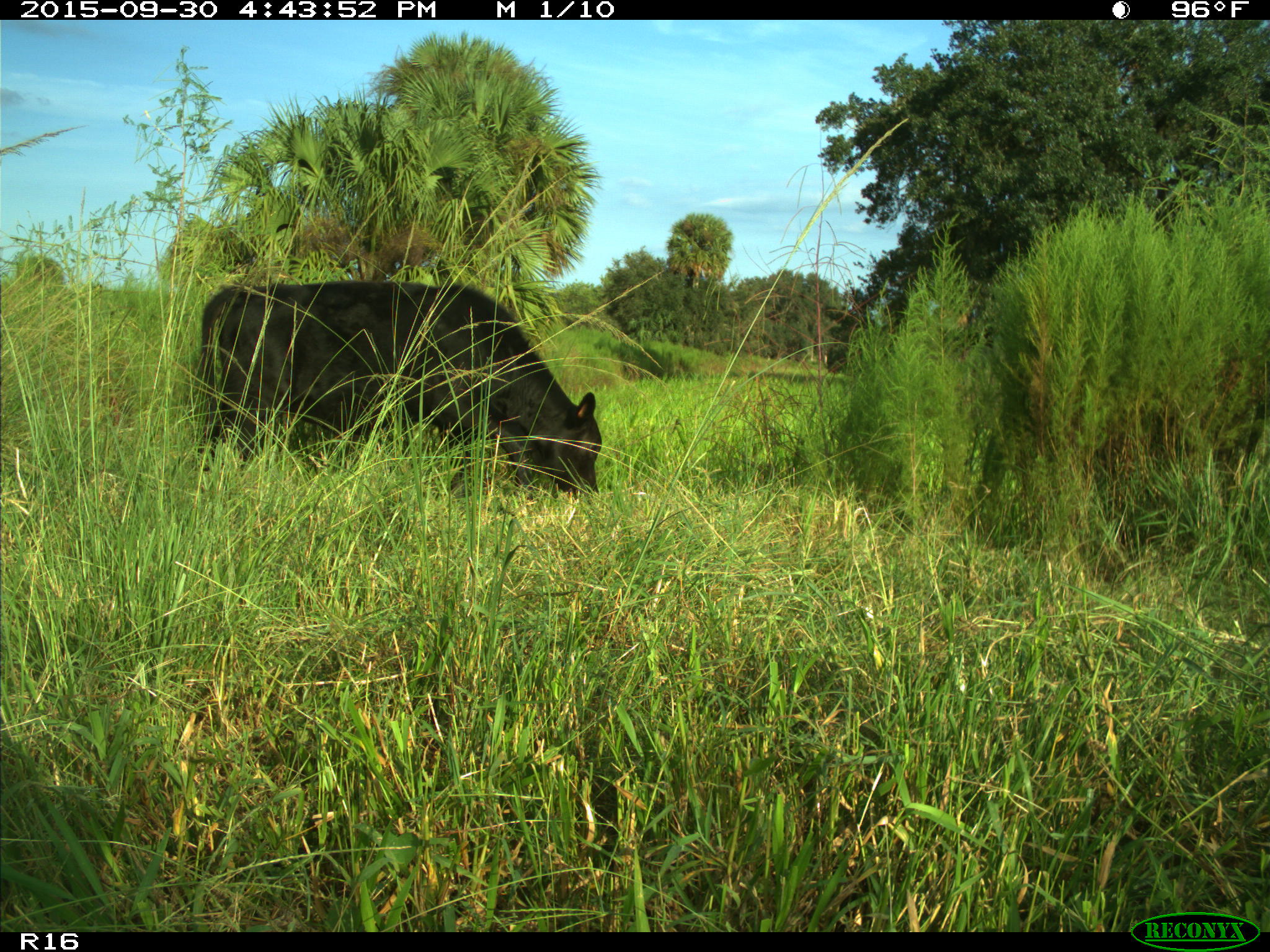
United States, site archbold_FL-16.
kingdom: Animalia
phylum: Chordata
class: Mammalia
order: Artiodactyla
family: Bovidae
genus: Bos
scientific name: Bos taurus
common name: domestic cow